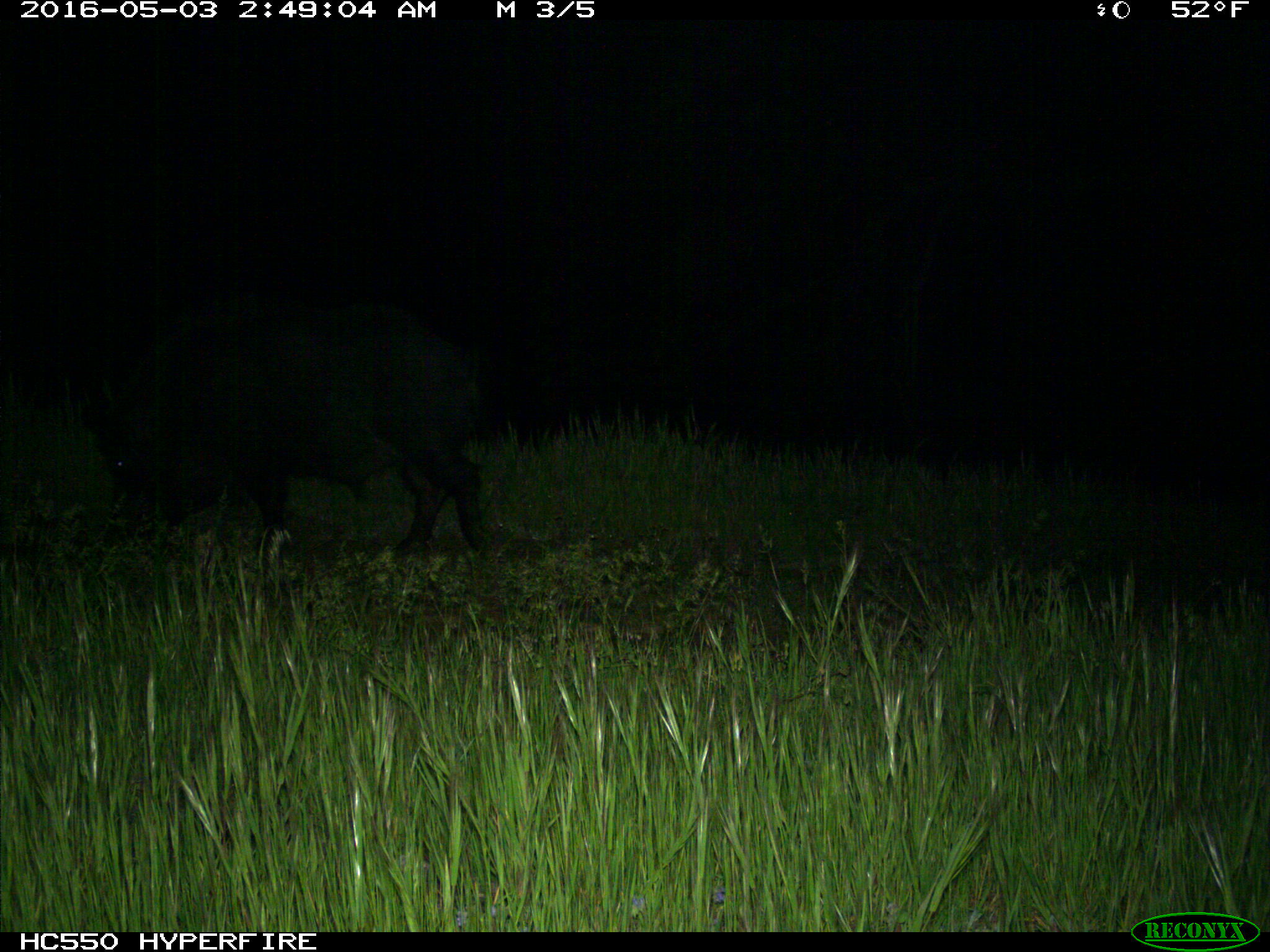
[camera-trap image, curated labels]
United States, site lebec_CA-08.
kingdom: Animalia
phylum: Chordata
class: Mammalia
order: Artiodactyla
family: Suidae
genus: Sus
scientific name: Sus scrofa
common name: wild boar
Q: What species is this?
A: Sus scrofa (wild boar).